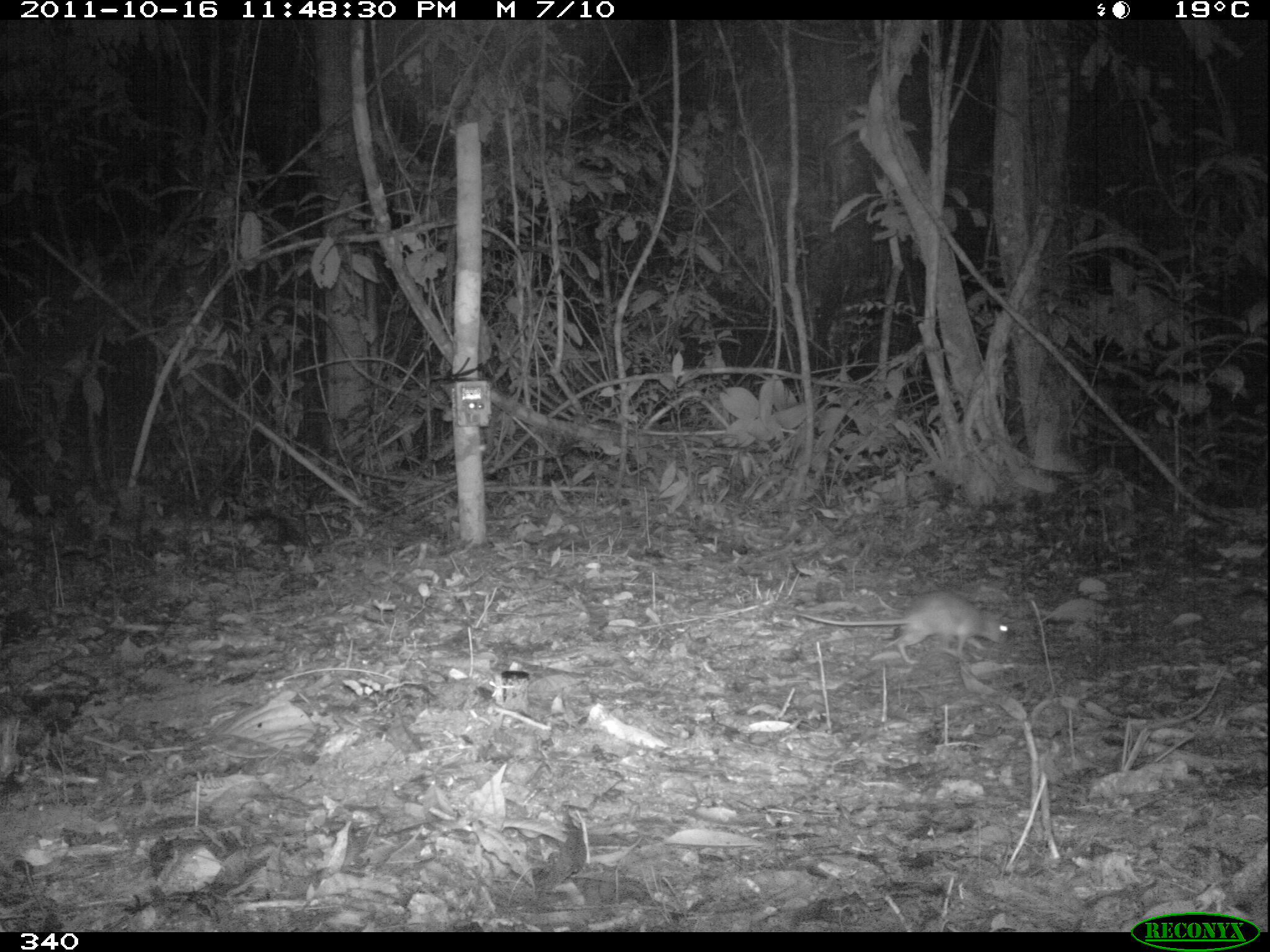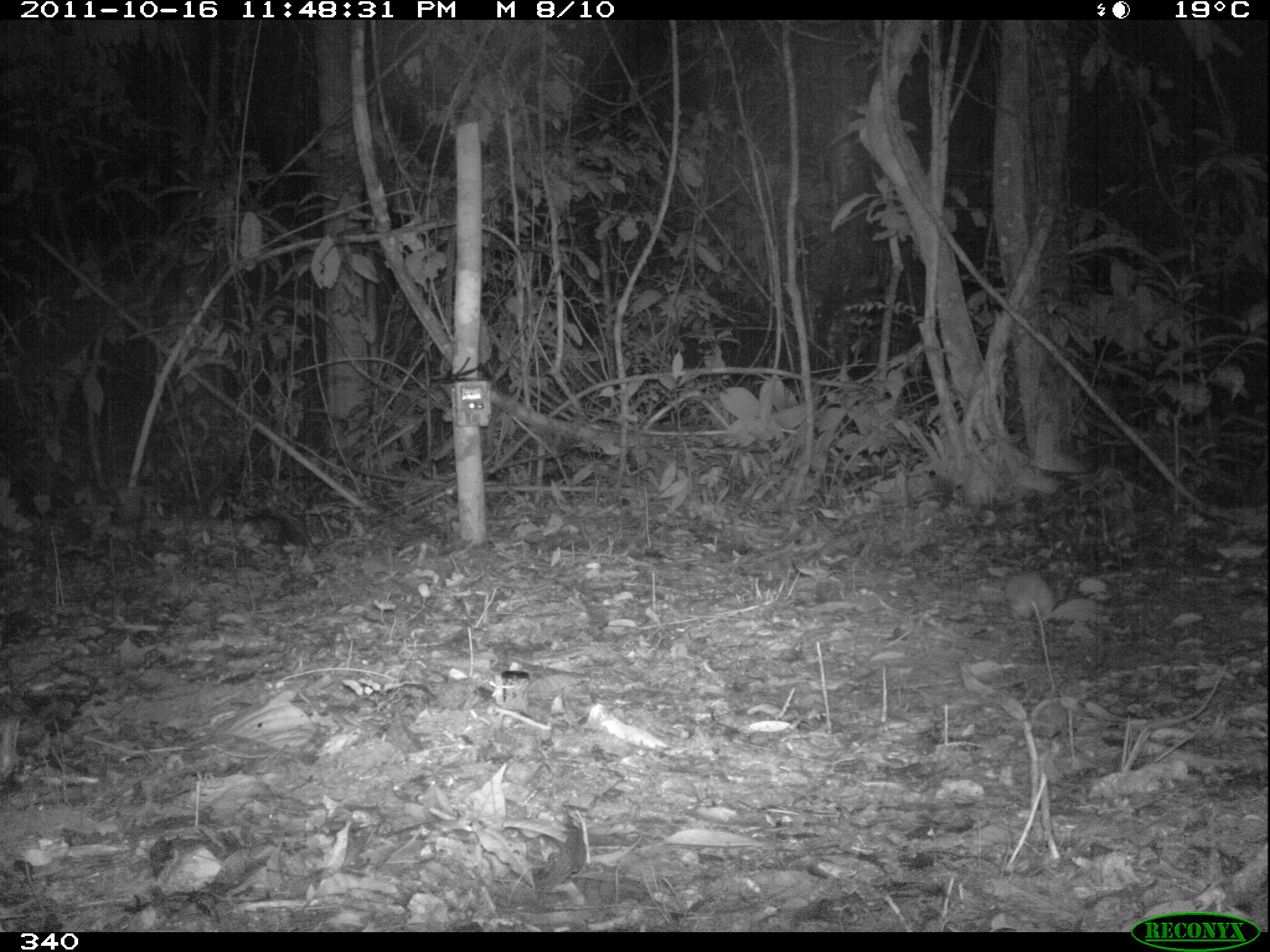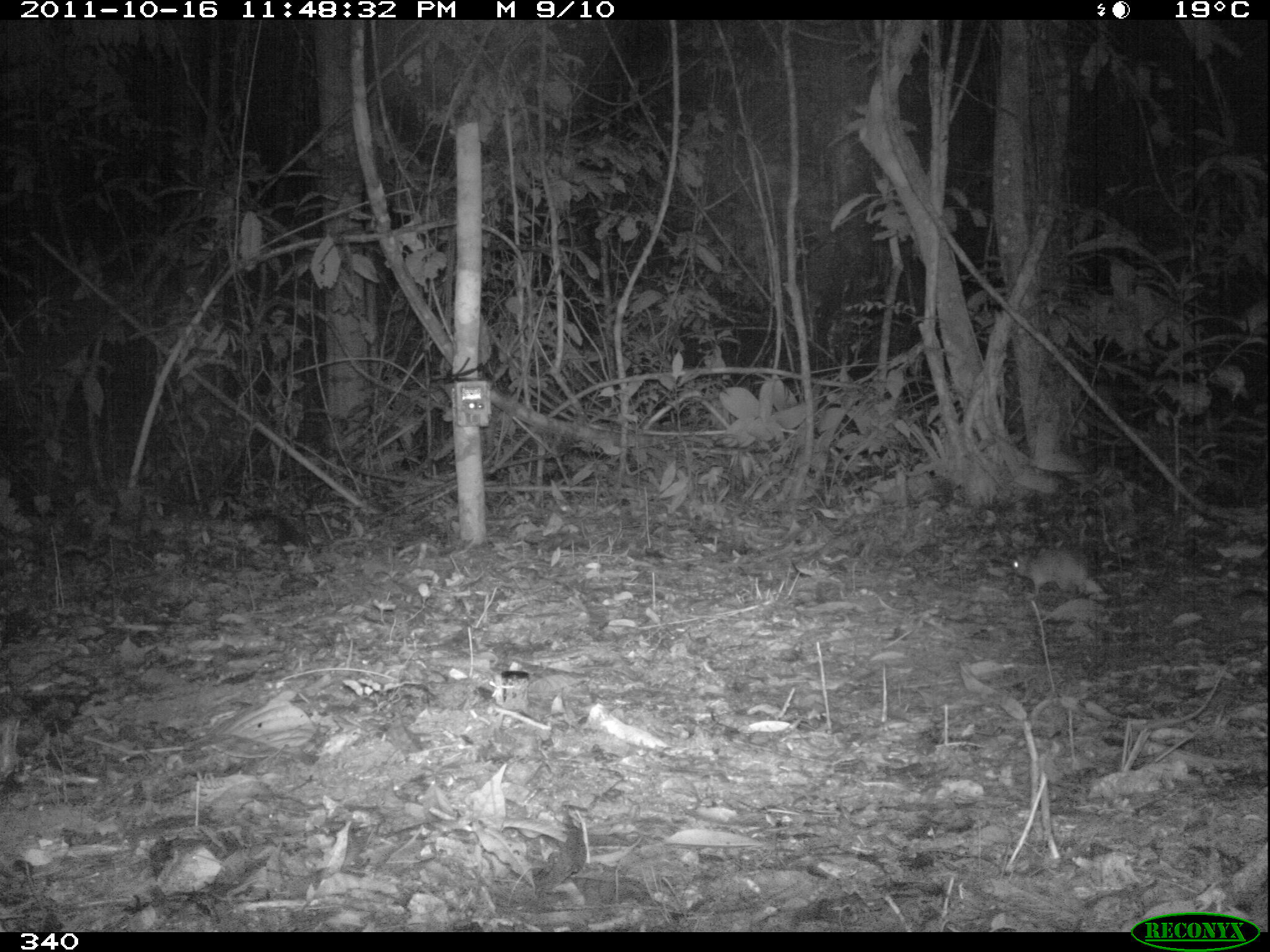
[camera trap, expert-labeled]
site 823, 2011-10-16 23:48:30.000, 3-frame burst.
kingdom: Animalia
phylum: Chordata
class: Mammalia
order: Rodentia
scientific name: Rodentia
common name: rodents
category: unknown rodent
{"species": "unknown rodent (rodents) (Rodentia)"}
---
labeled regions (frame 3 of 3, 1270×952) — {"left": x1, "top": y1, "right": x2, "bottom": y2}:
unknown rodent: {"left": 1009, "top": 545, "right": 1103, "bottom": 599}